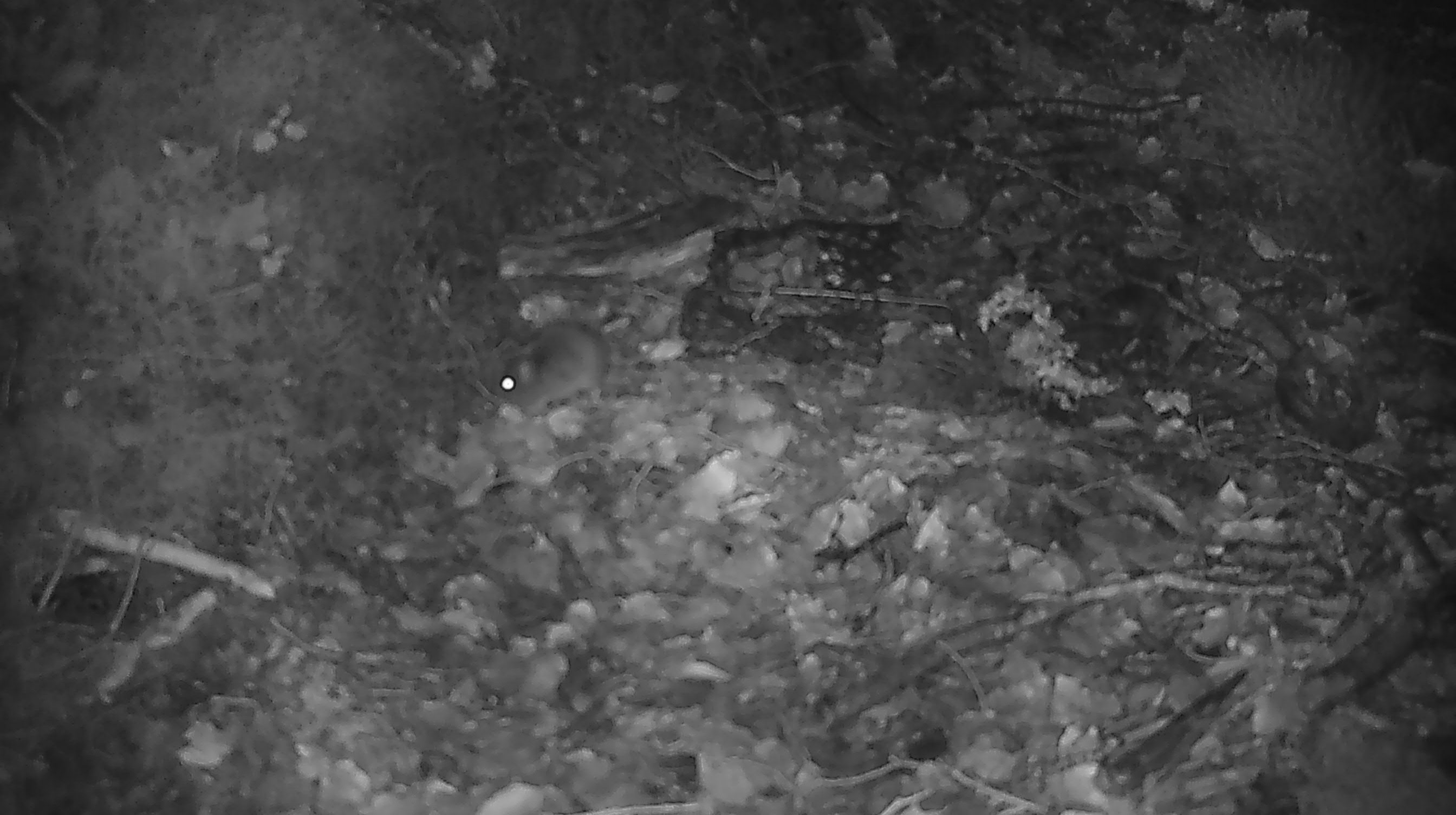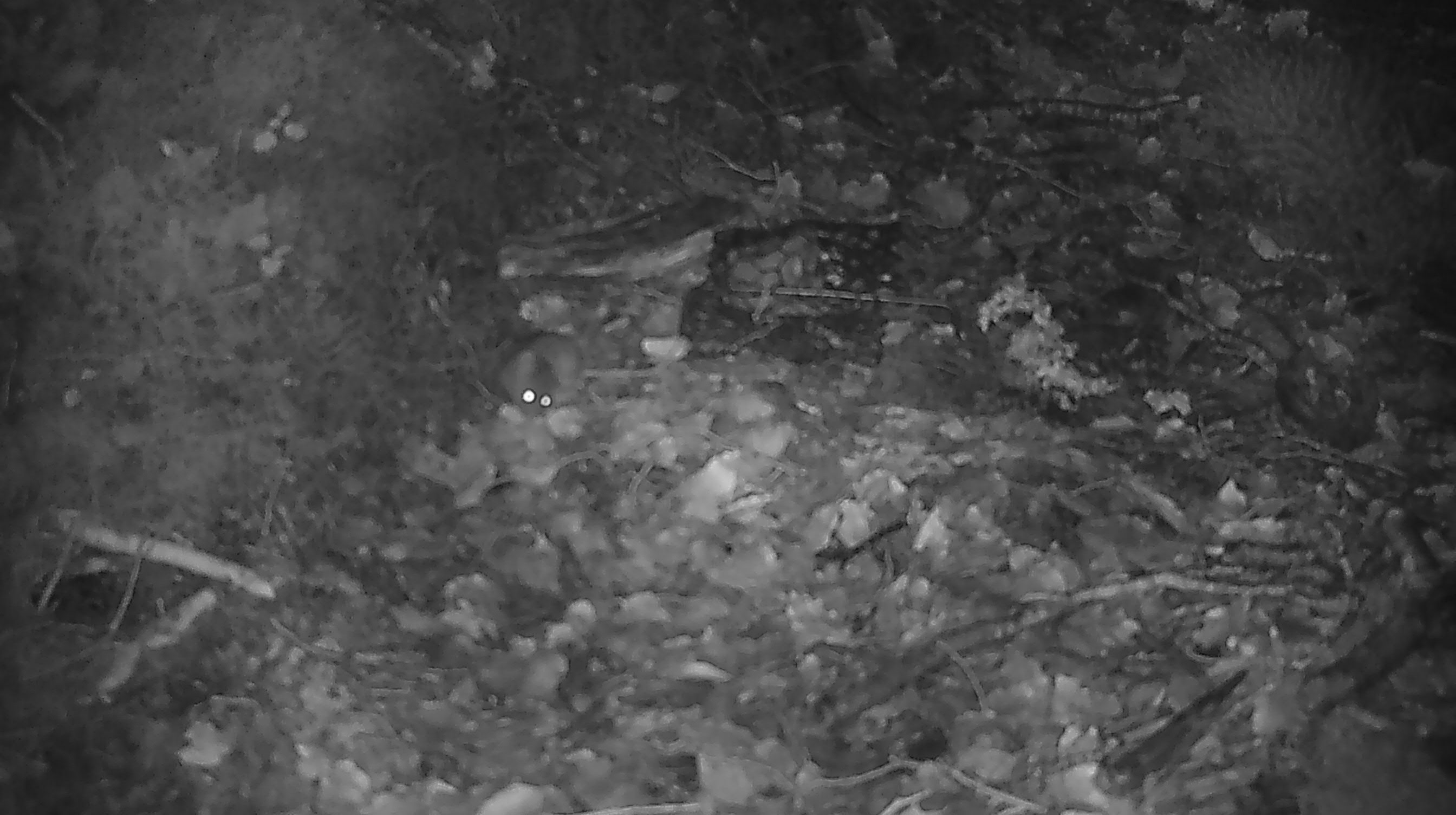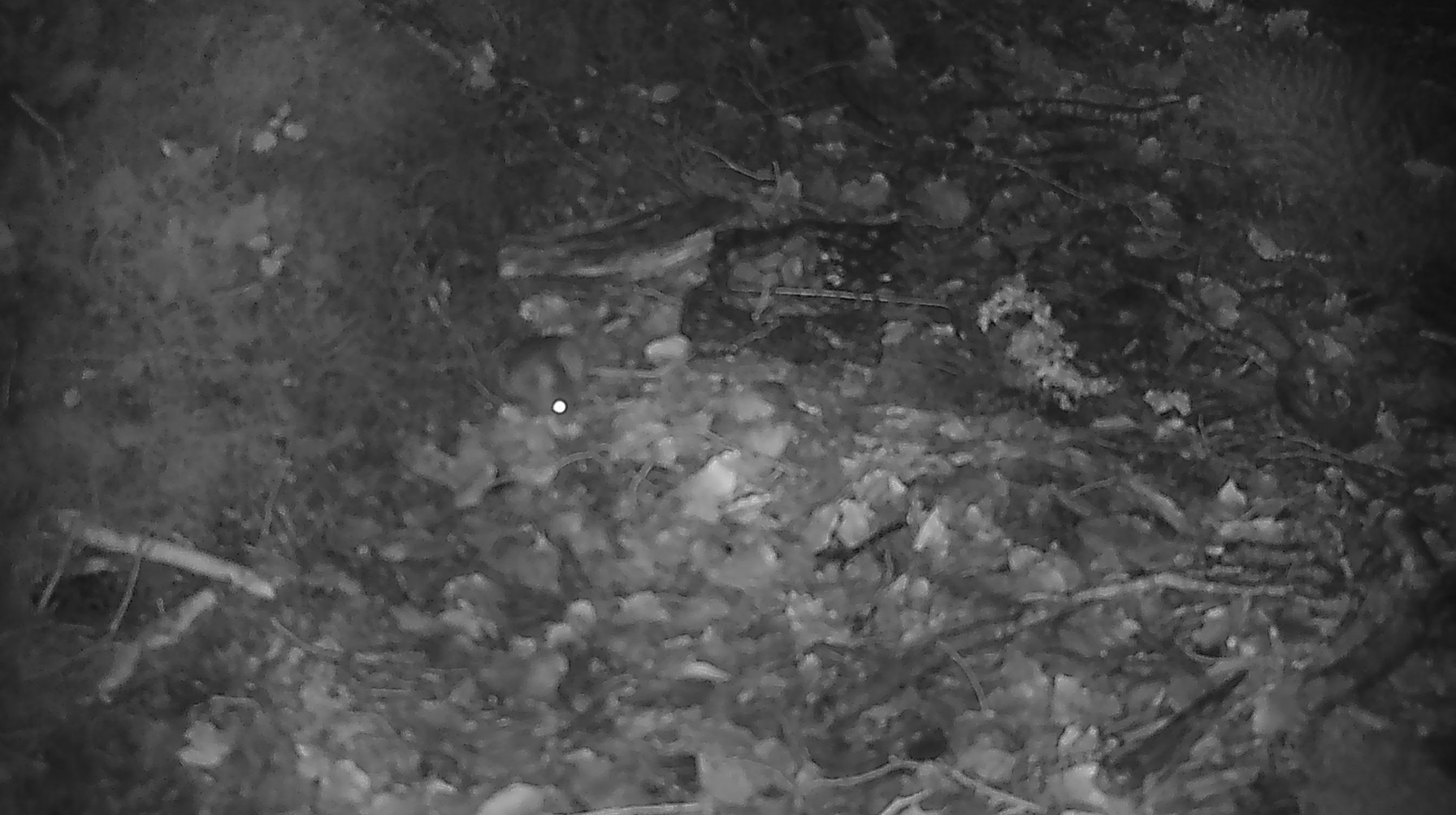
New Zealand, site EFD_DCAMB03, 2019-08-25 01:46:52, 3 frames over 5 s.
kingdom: Animalia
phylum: Chordata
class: Mammalia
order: Rodentia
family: Muridae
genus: Mus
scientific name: Mus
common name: mouse